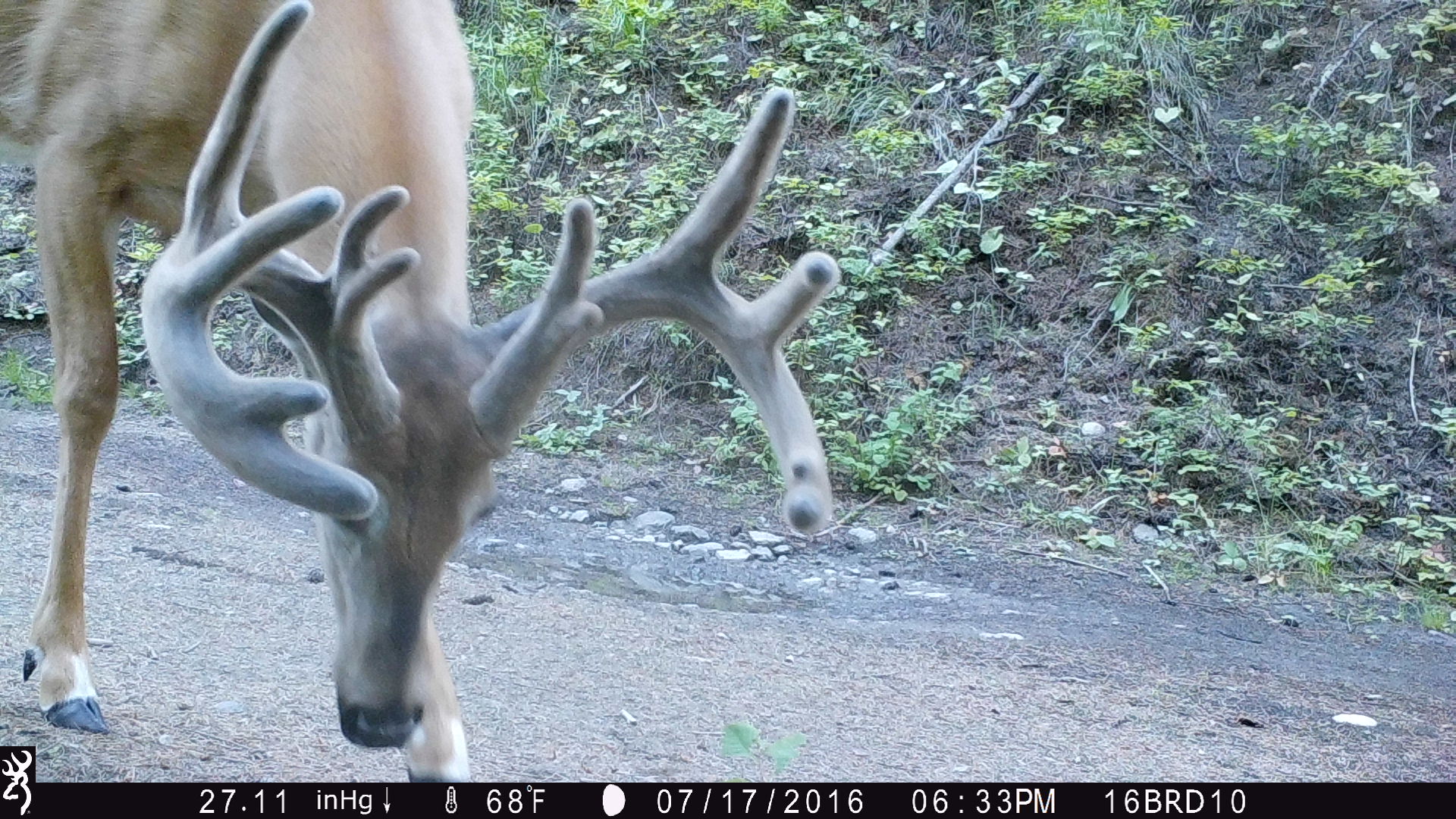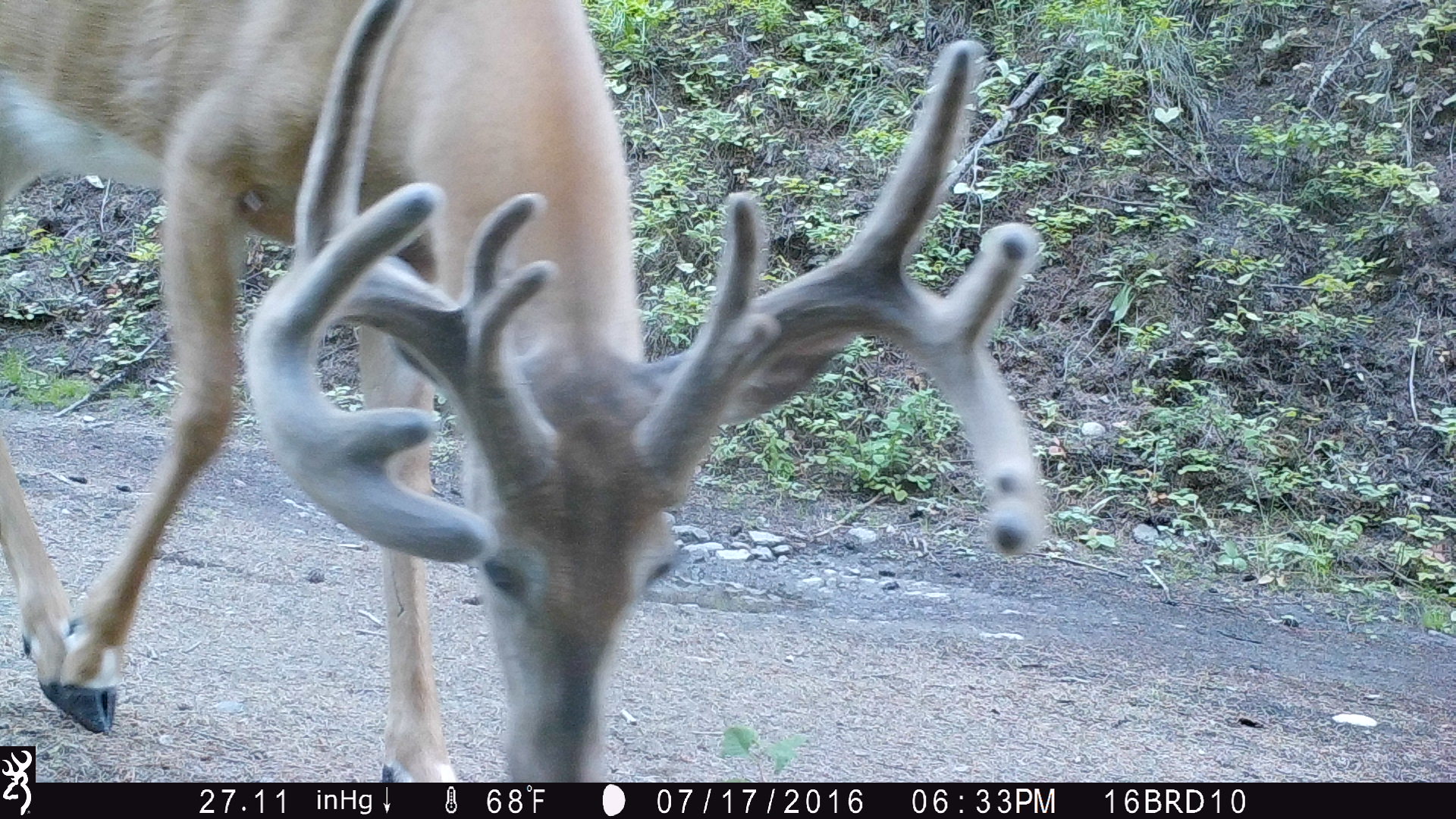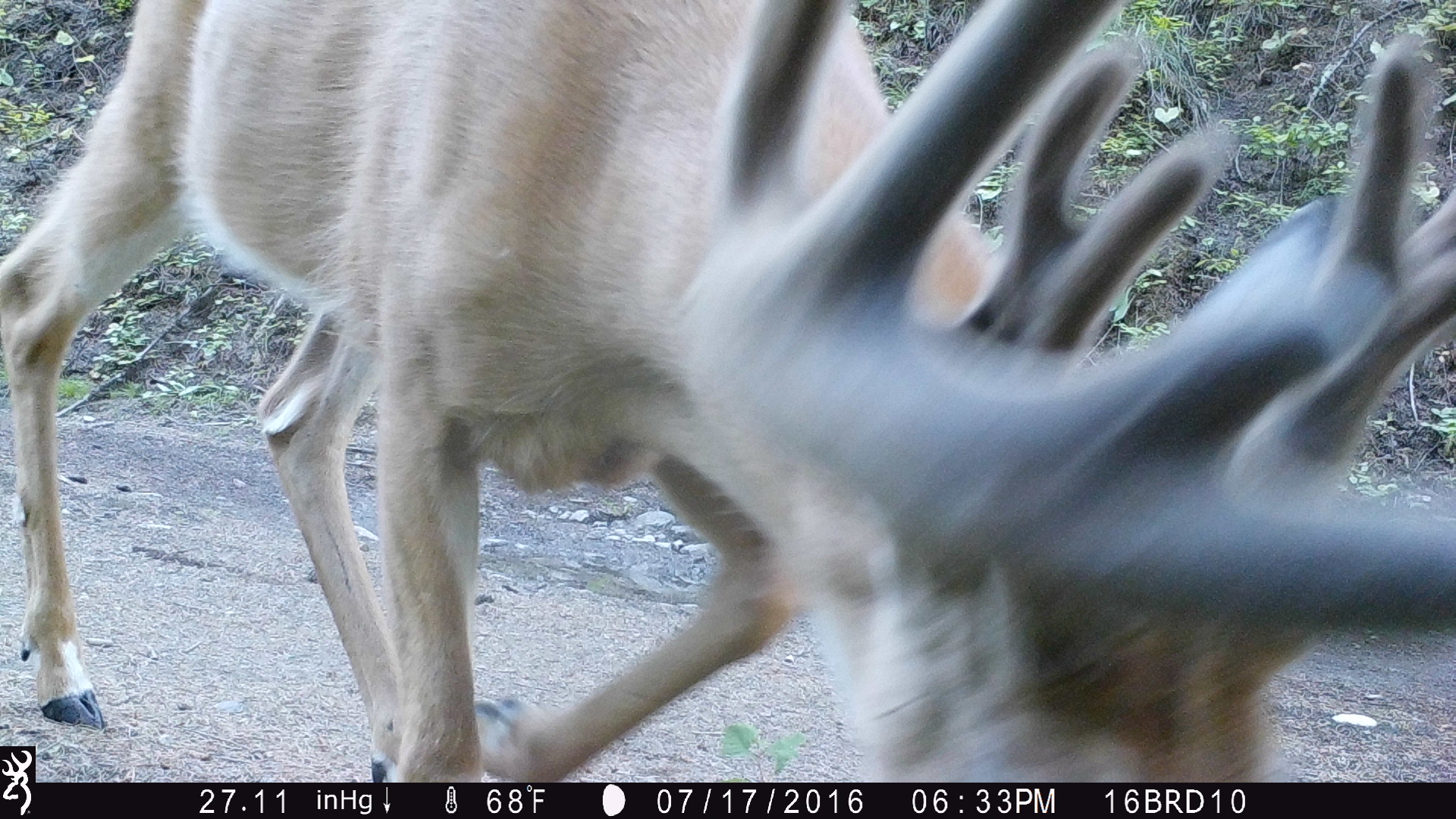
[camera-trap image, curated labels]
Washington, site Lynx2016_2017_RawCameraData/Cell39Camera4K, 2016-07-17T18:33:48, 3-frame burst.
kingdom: Animalia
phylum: Chordata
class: Mammalia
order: Artiodactyla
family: Cervidae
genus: Odocoileus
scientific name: Odocoileus virginianus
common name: white-tailed deer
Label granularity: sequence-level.